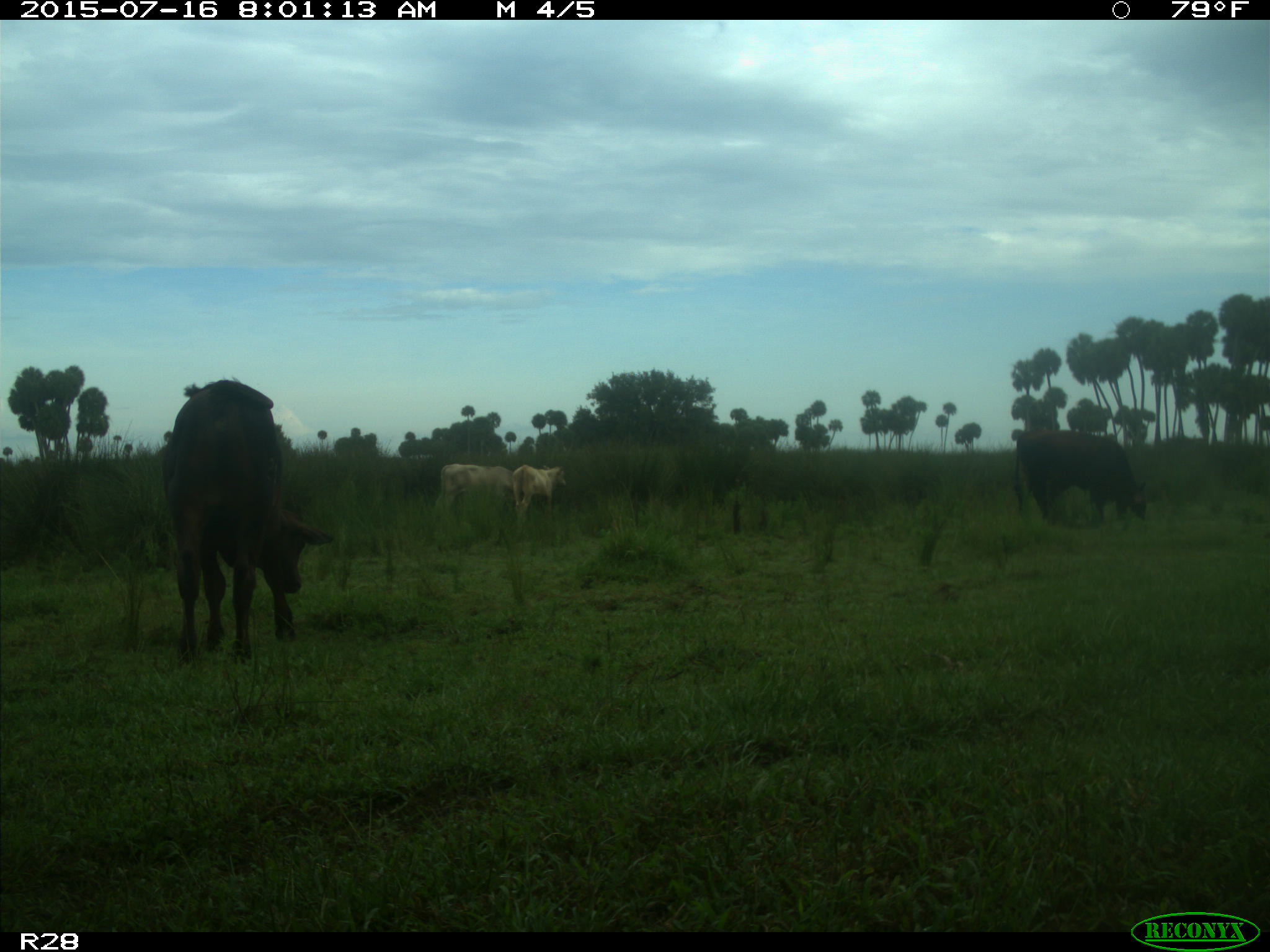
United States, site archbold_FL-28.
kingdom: Animalia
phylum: Chordata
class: Mammalia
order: Artiodactyla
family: Bovidae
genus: Bos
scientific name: Bos taurus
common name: domestic cow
Bos taurus (domestic cow).